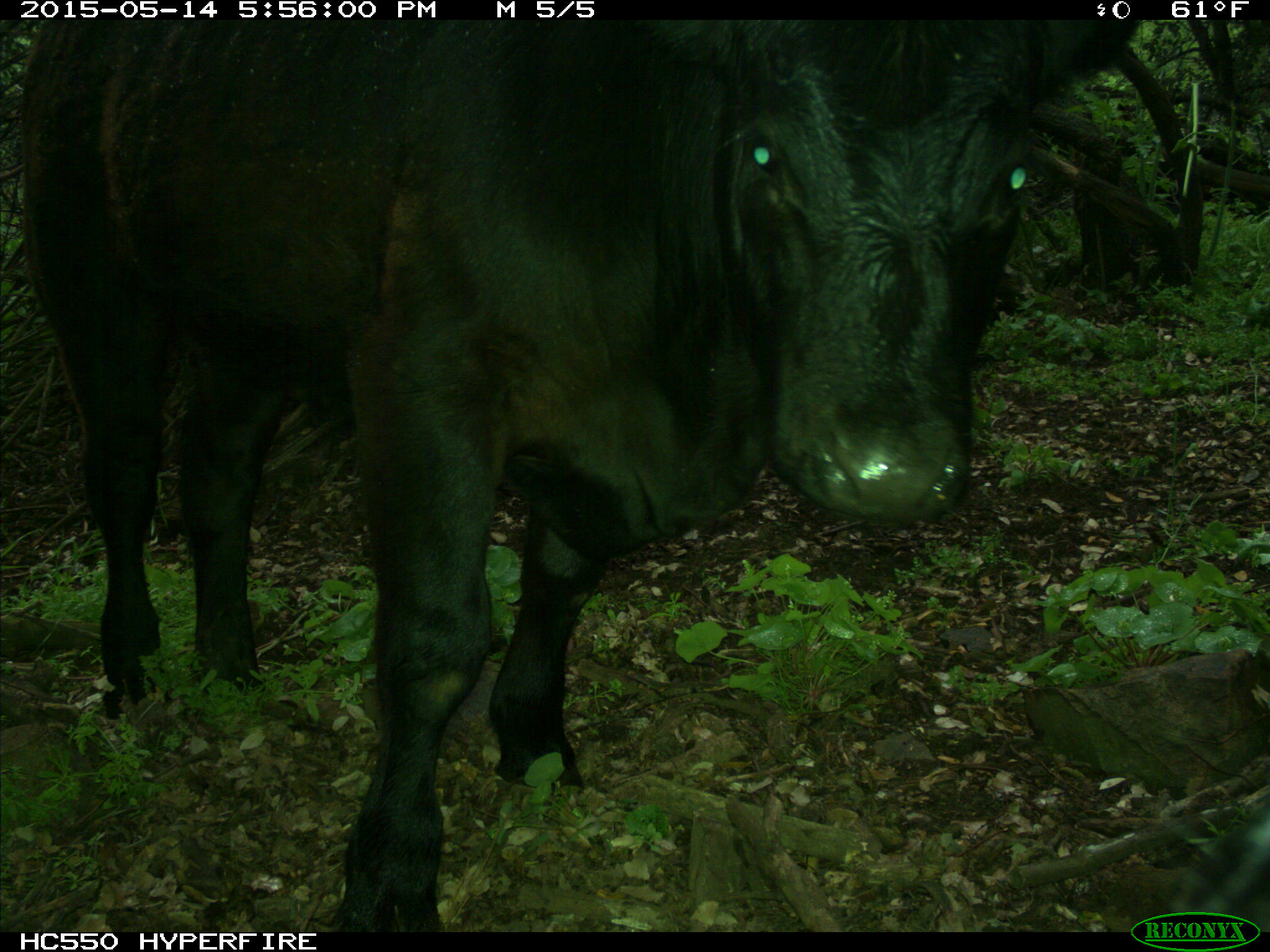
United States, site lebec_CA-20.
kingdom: Animalia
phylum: Chordata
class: Mammalia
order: Artiodactyla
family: Bovidae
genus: Bos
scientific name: Bos taurus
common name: domestic cow